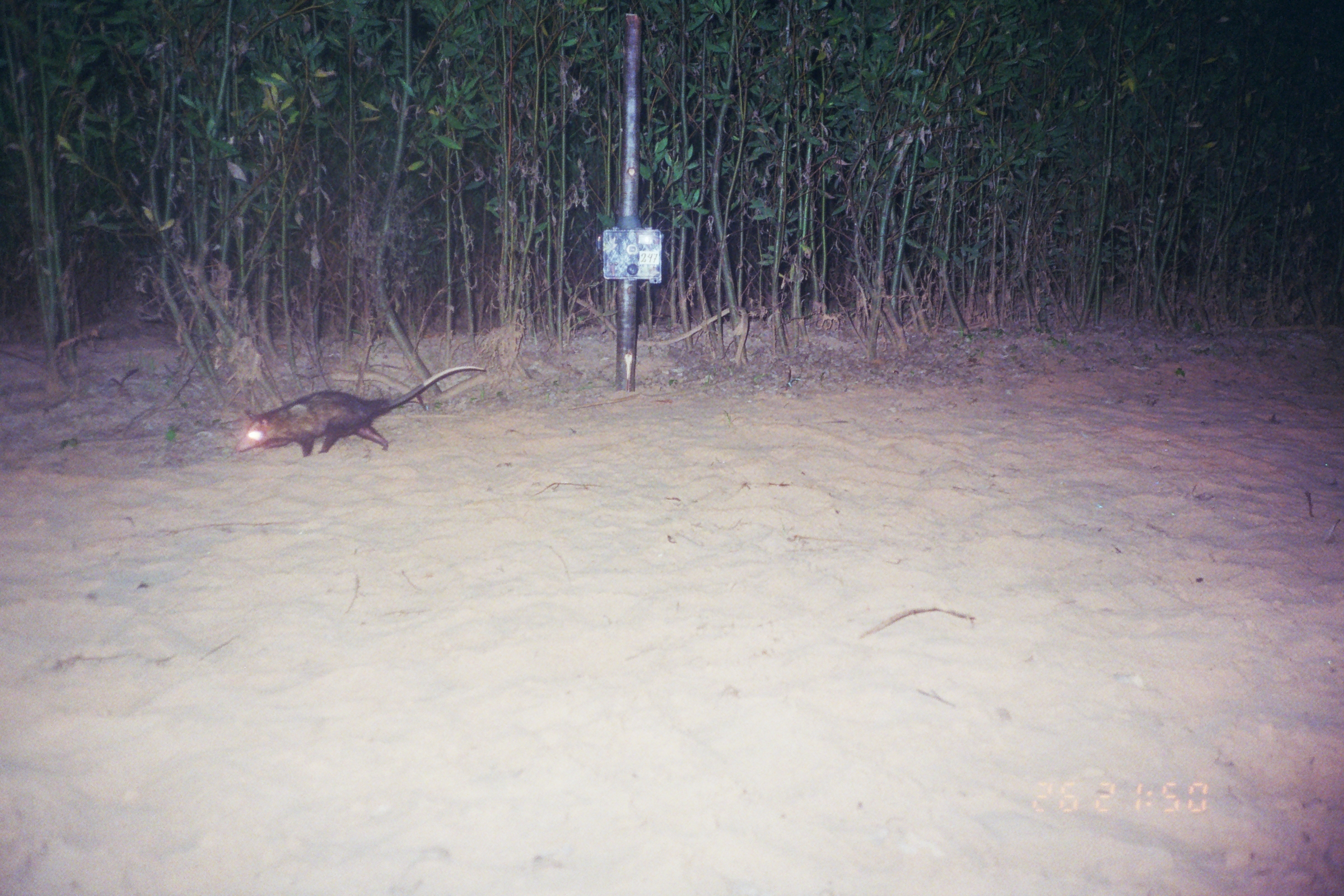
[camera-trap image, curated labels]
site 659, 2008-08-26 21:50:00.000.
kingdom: Animalia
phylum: Chordata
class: Mammalia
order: Didelphimorphia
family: Didelphidae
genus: Didelphis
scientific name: Didelphis marsupialis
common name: southern opossum